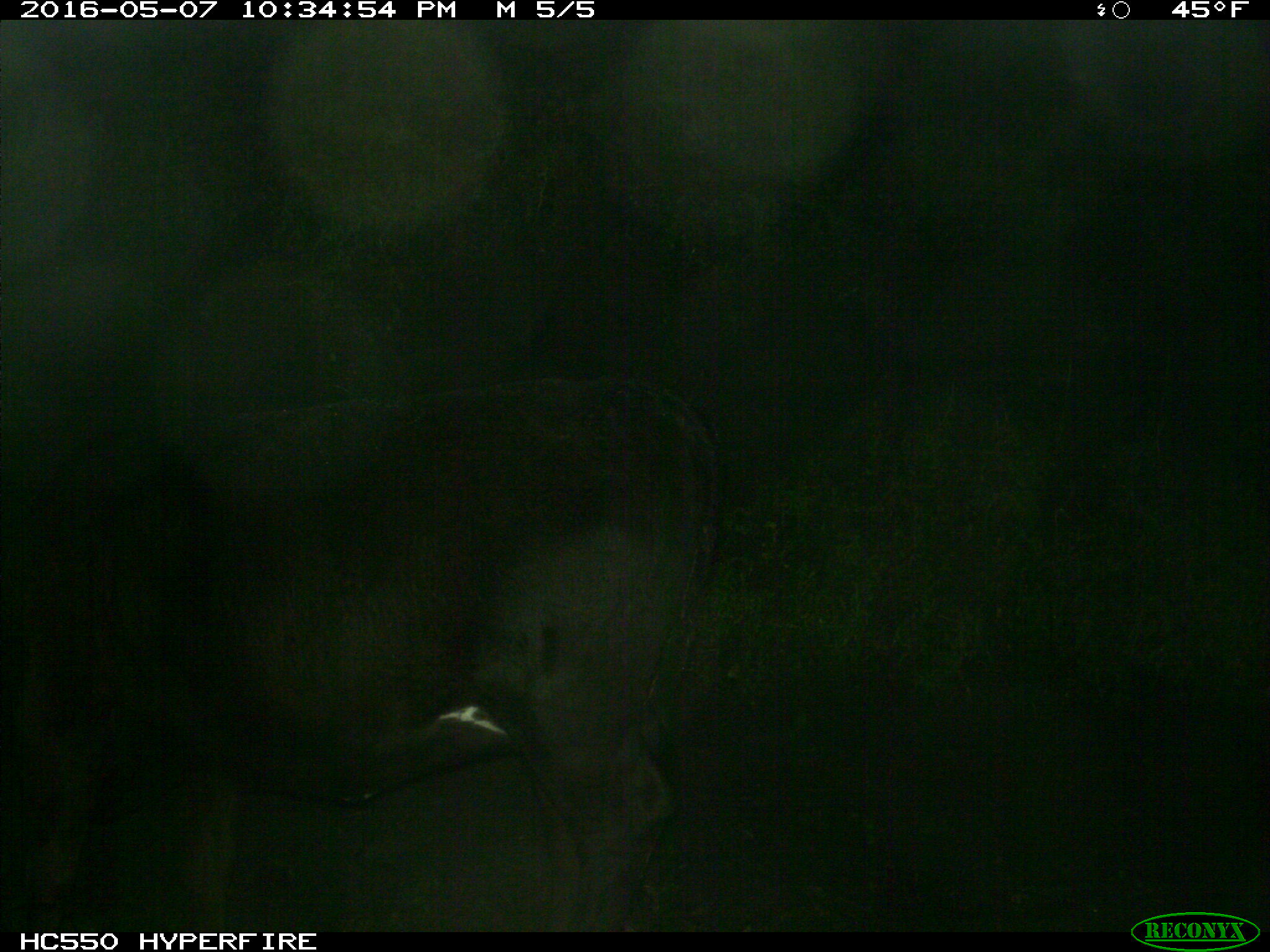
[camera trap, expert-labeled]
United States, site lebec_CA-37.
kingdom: Animalia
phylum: Chordata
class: Mammalia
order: Artiodactyla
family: Bovidae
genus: Bos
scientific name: Bos taurus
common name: domestic cow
Bos taurus (domestic cow).